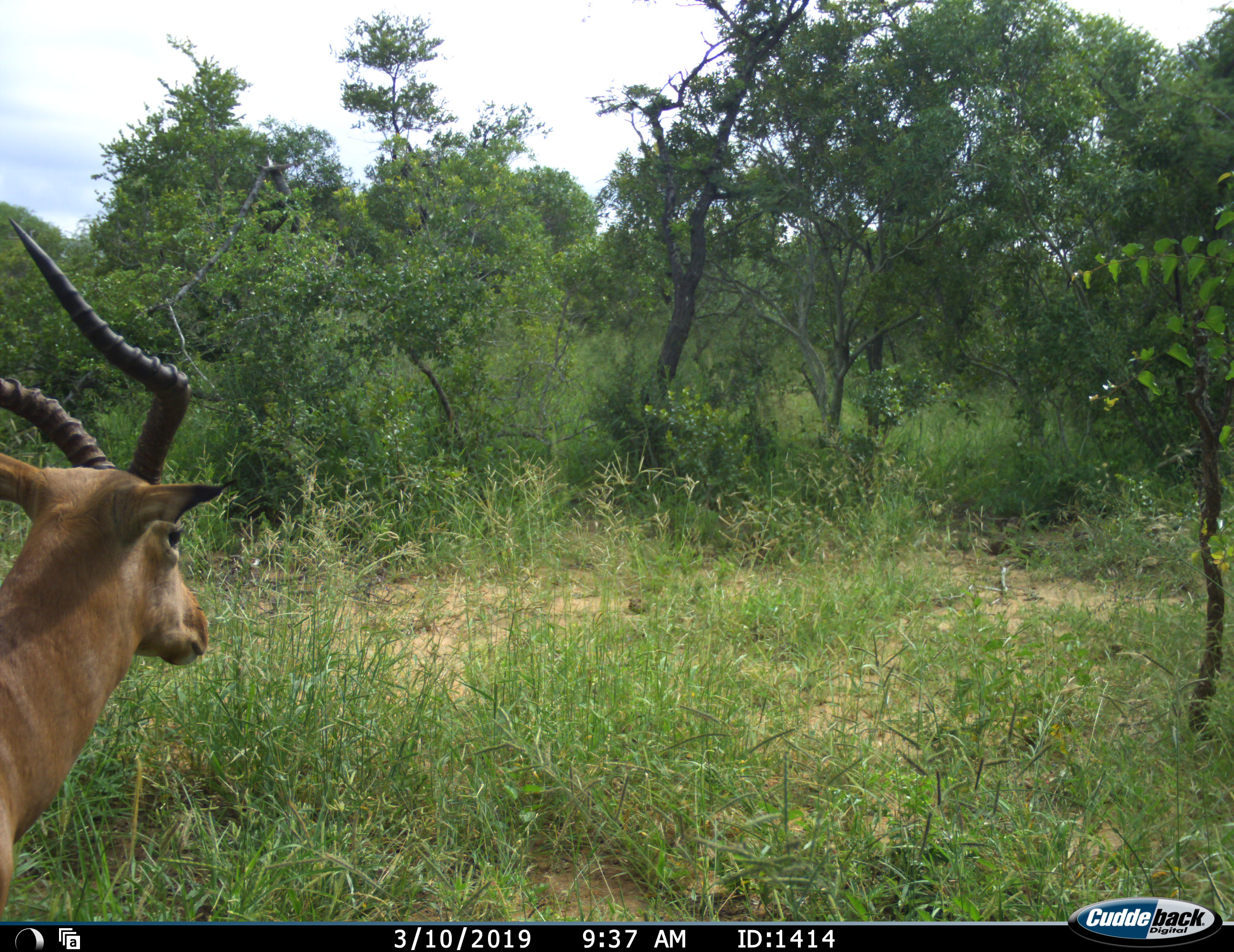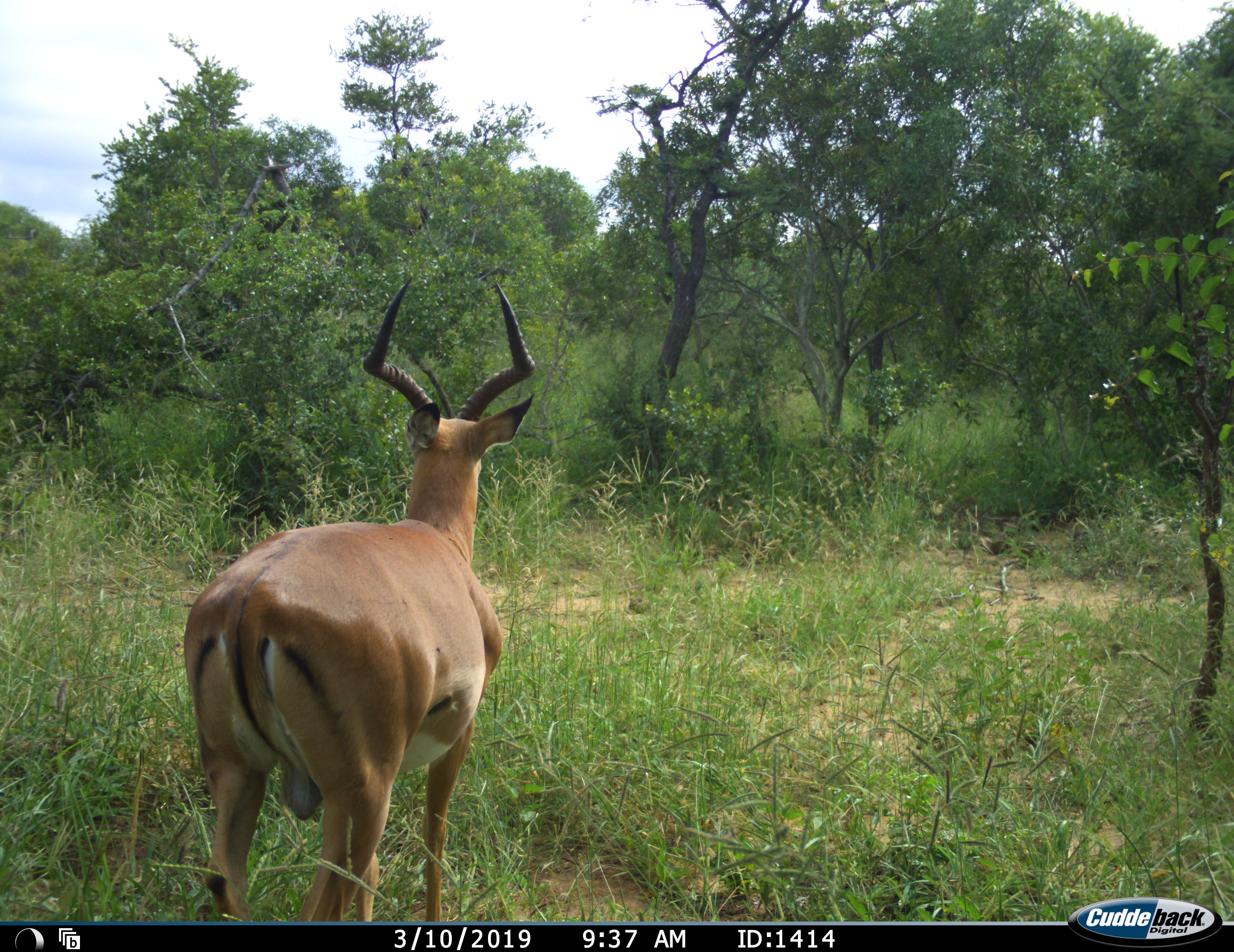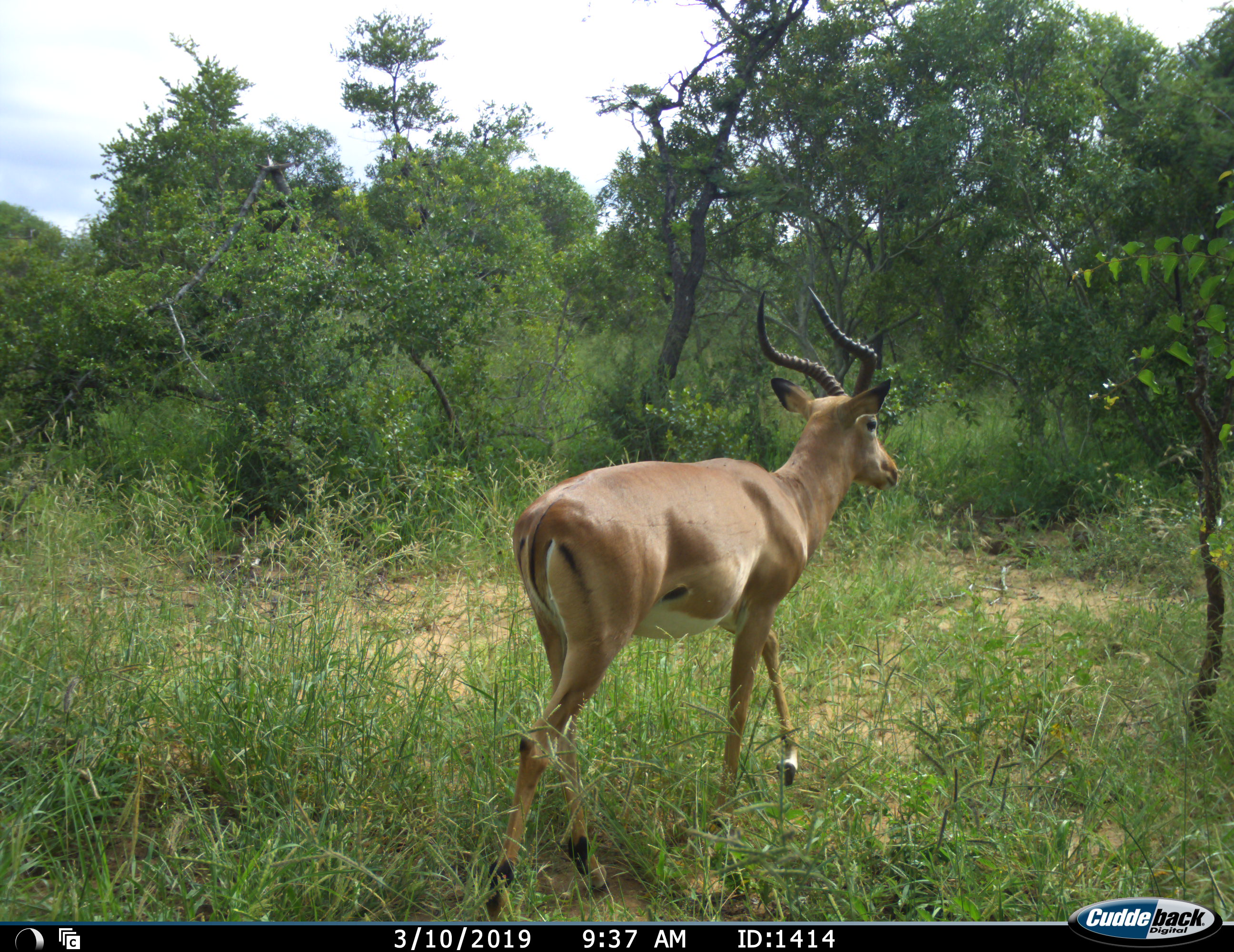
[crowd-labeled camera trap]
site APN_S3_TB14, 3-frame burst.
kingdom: Animalia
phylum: Chordata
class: Mammalia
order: Artiodactyla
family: Bovidae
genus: Aepyceros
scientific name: Aepyceros melampus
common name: impala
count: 1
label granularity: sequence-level